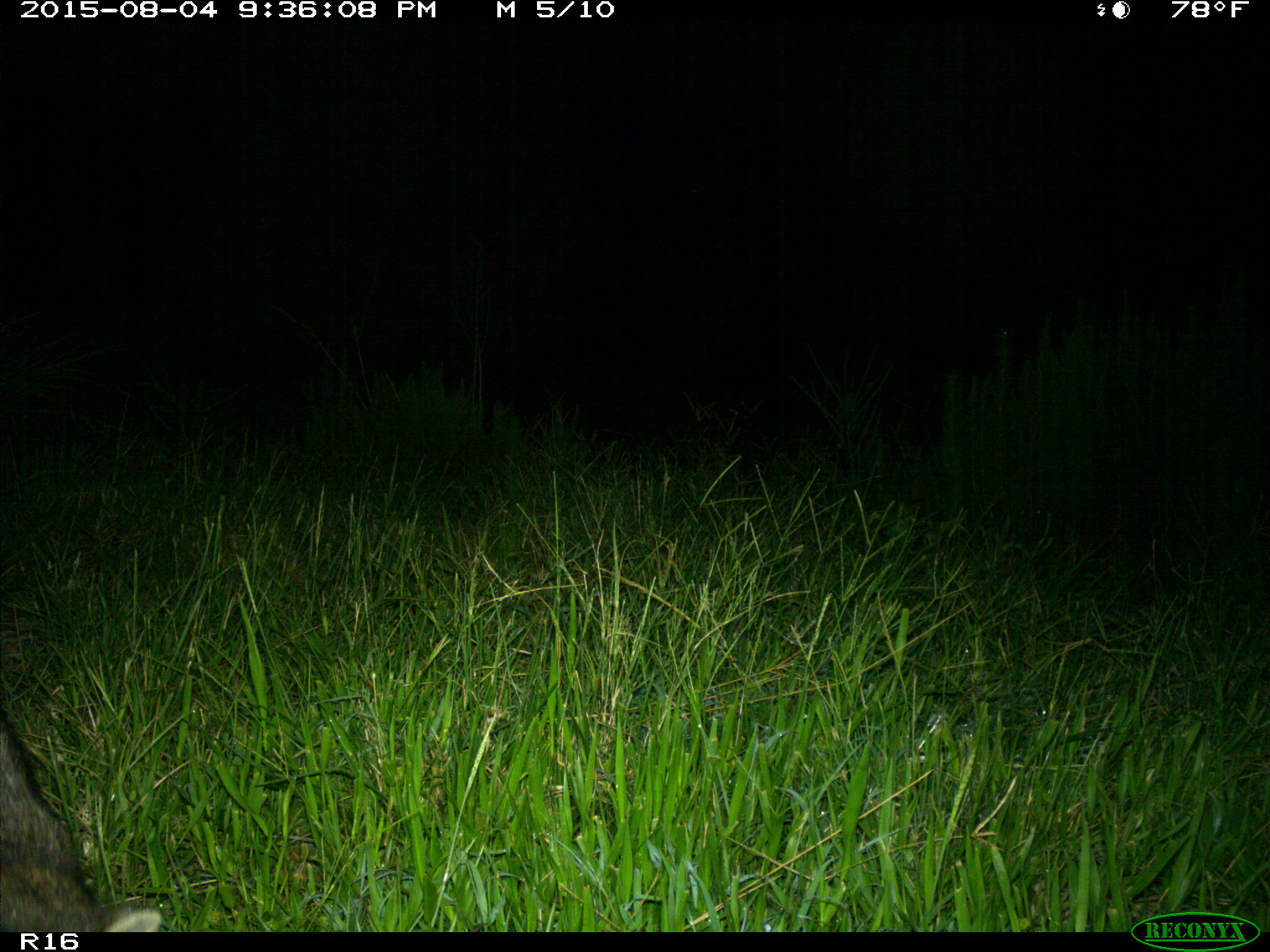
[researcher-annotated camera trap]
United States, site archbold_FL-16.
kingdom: Animalia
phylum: Chordata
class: Mammalia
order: Carnivora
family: Procyonidae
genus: Procyon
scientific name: Procyon lotor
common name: common raccoon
Procyon lotor (common raccoon).